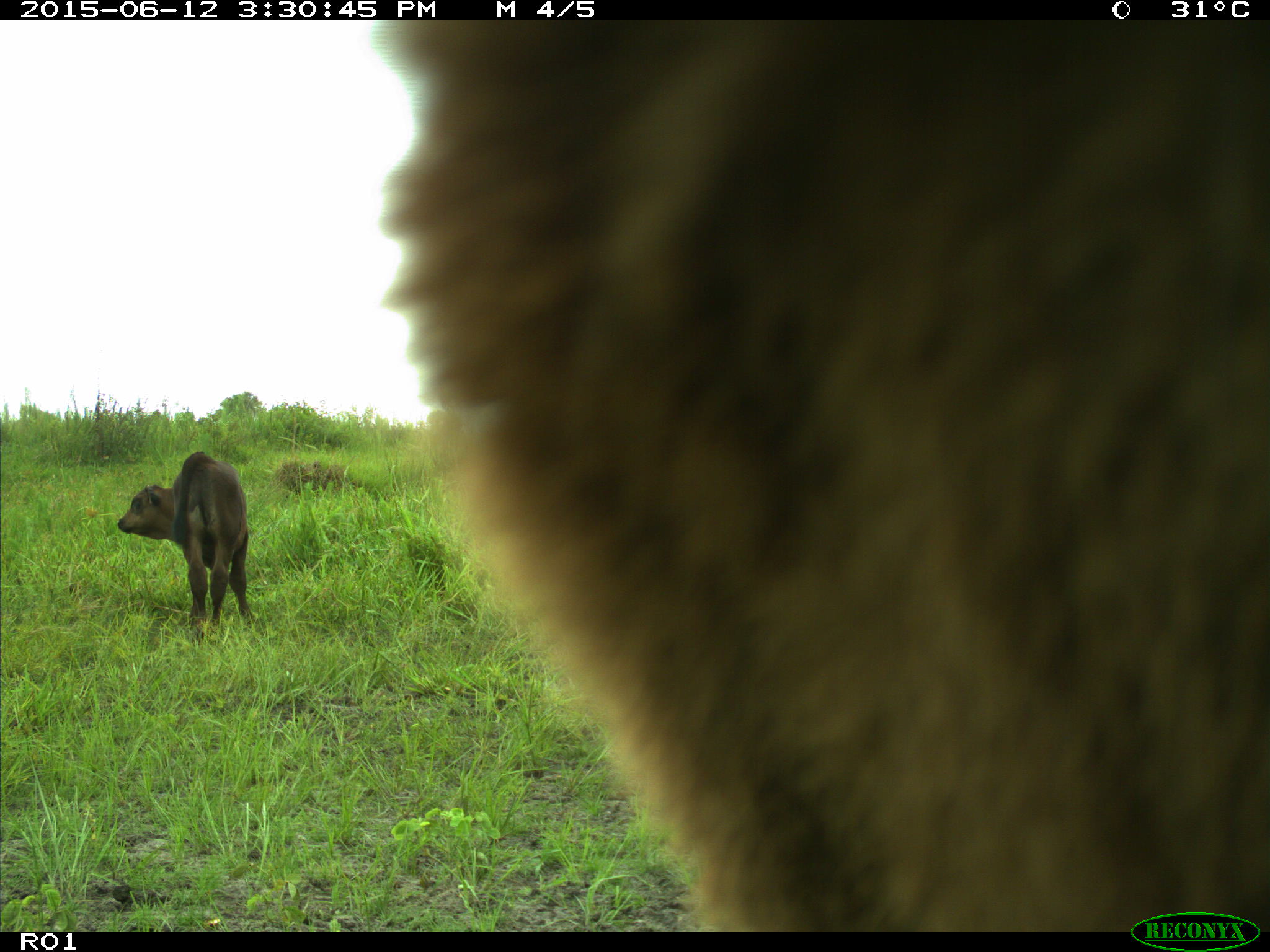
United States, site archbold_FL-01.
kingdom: Animalia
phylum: Chordata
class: Mammalia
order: Artiodactyla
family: Bovidae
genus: Bos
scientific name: Bos taurus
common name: domestic cow